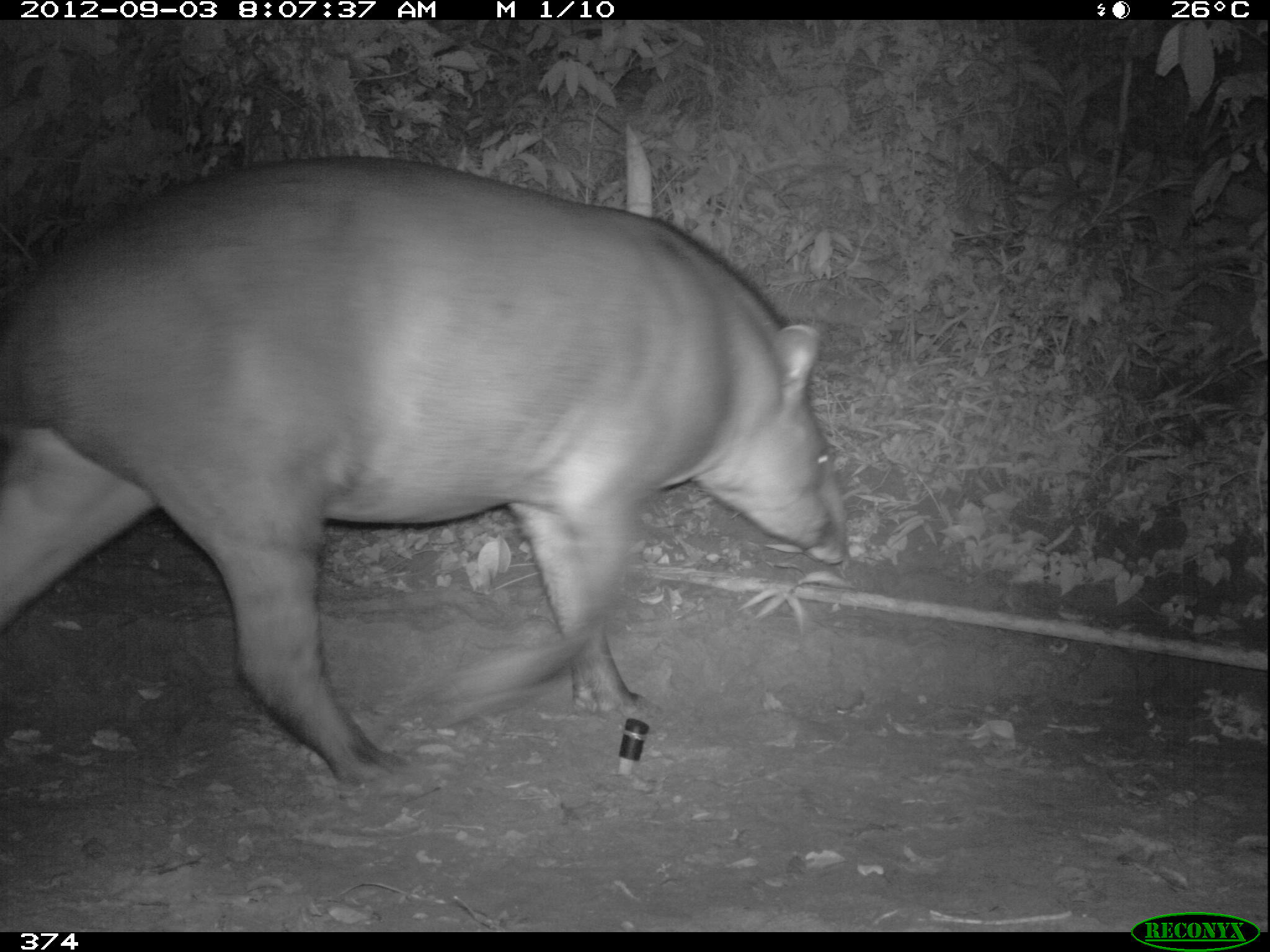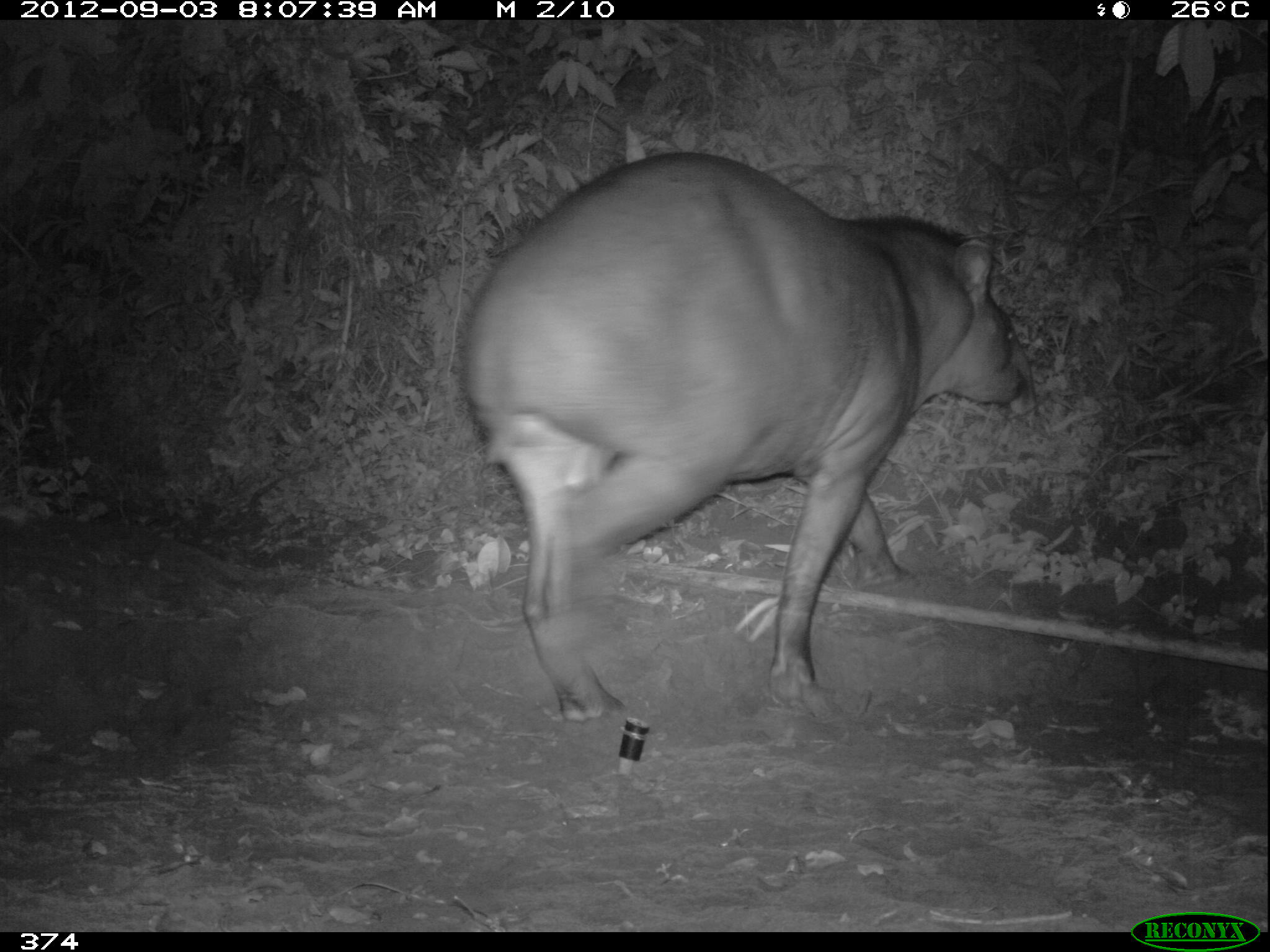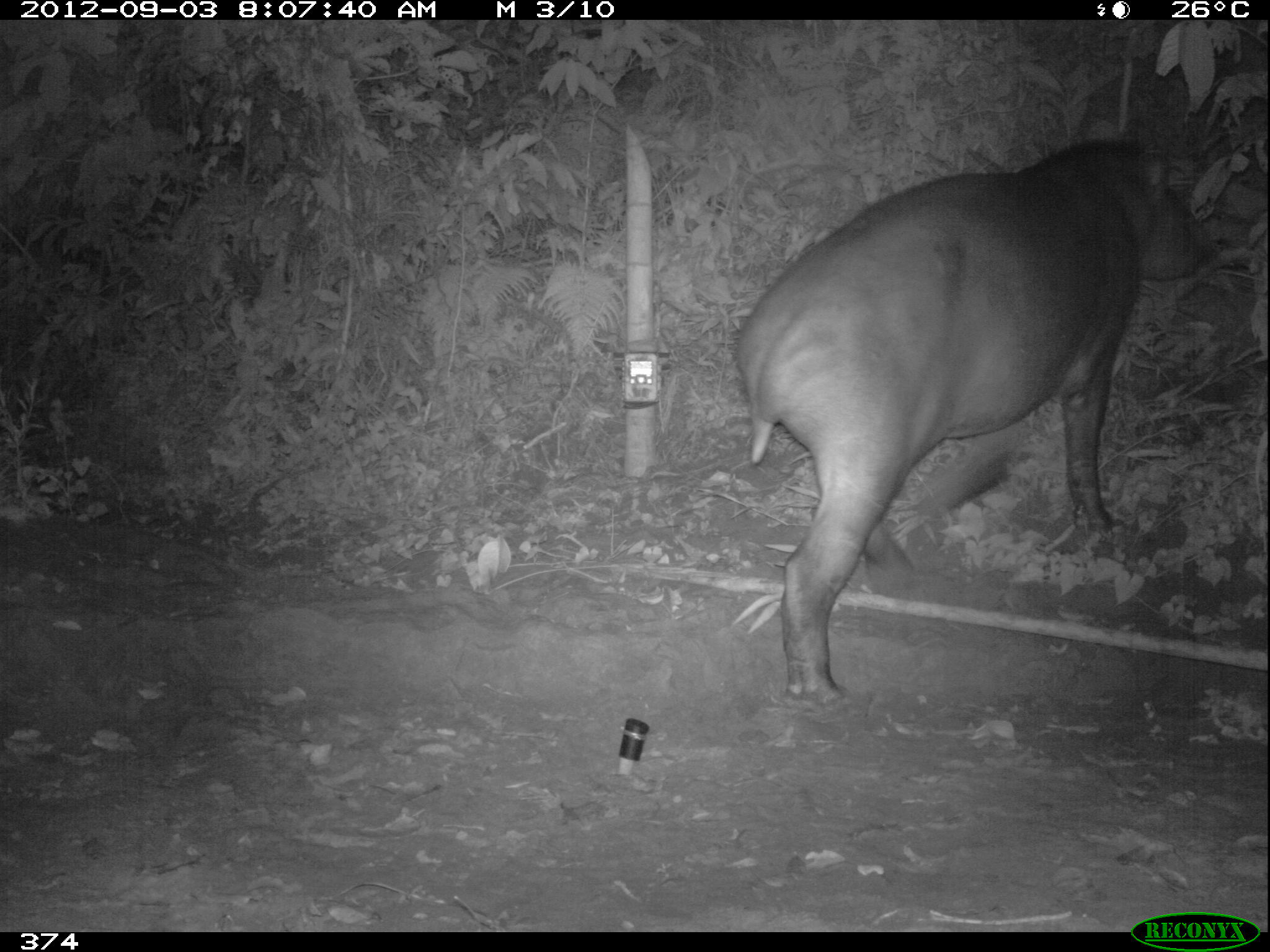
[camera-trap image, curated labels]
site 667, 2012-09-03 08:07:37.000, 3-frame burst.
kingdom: Animalia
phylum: Chordata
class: Mammalia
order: Perissodactyla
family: Tapiridae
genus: Tapirus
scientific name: Tapirus terrestris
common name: south american tapir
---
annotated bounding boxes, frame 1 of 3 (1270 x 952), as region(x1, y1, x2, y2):
tapirus terrestris: region(1, 151, 847, 782)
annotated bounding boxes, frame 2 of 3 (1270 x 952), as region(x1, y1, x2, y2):
tapirus terrestris: region(458, 149, 1037, 721)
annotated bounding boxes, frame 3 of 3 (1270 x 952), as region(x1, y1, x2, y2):
tapirus terrestris: region(732, 116, 1227, 710)